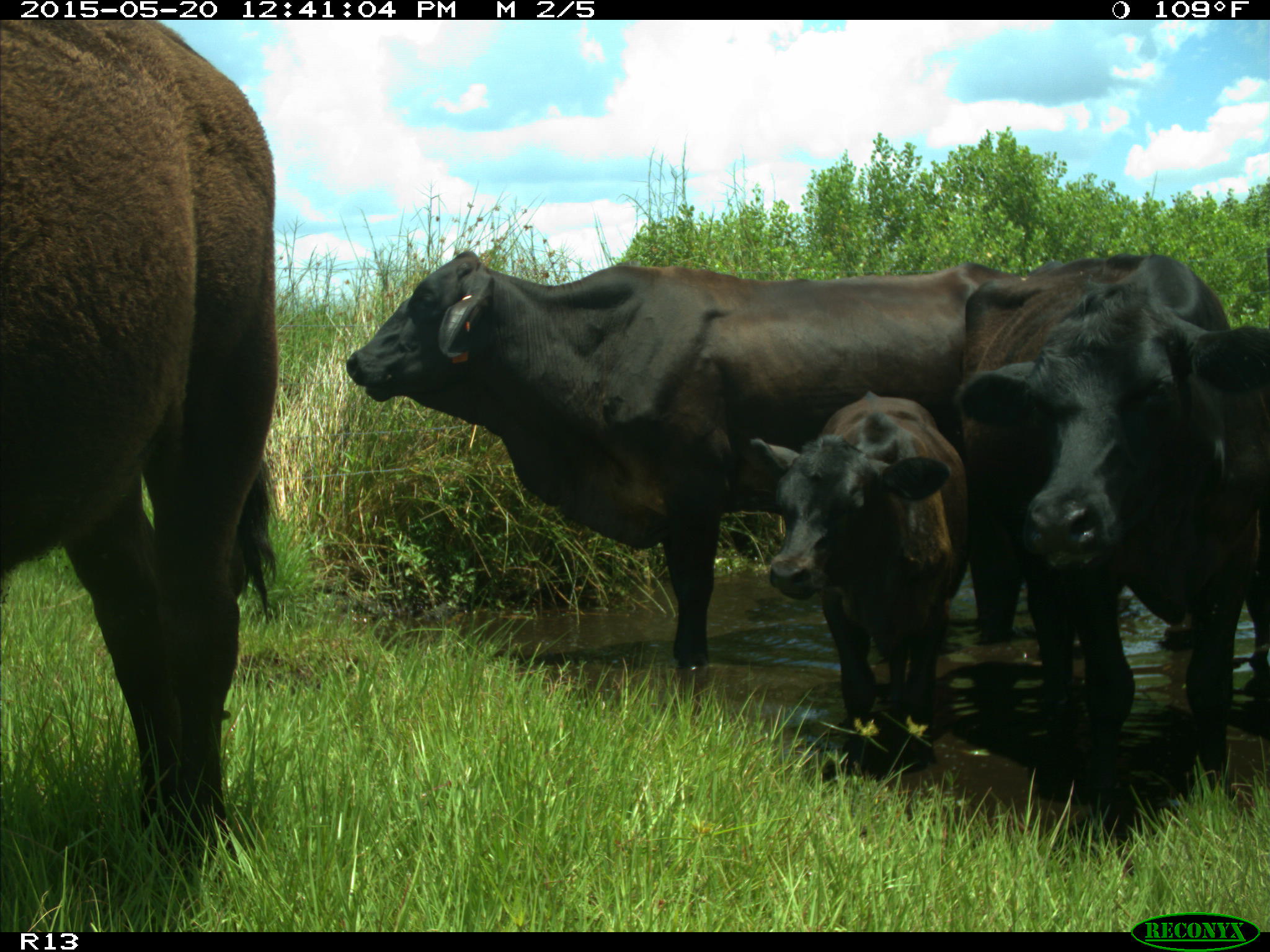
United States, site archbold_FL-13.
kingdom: Animalia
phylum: Chordata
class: Mammalia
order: Artiodactyla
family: Bovidae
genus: Bos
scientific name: Bos taurus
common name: domestic cow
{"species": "Bos taurus (domestic cow)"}